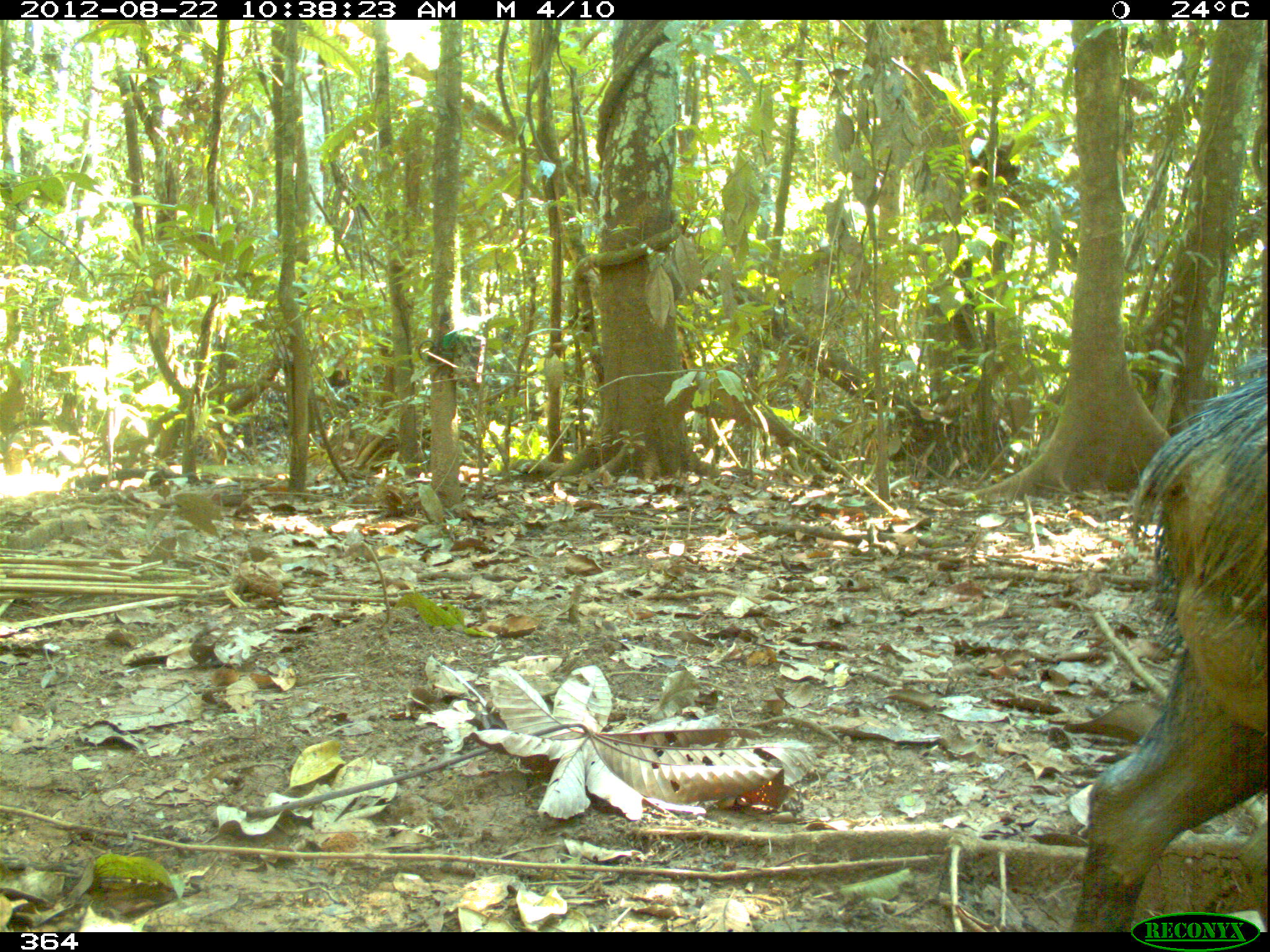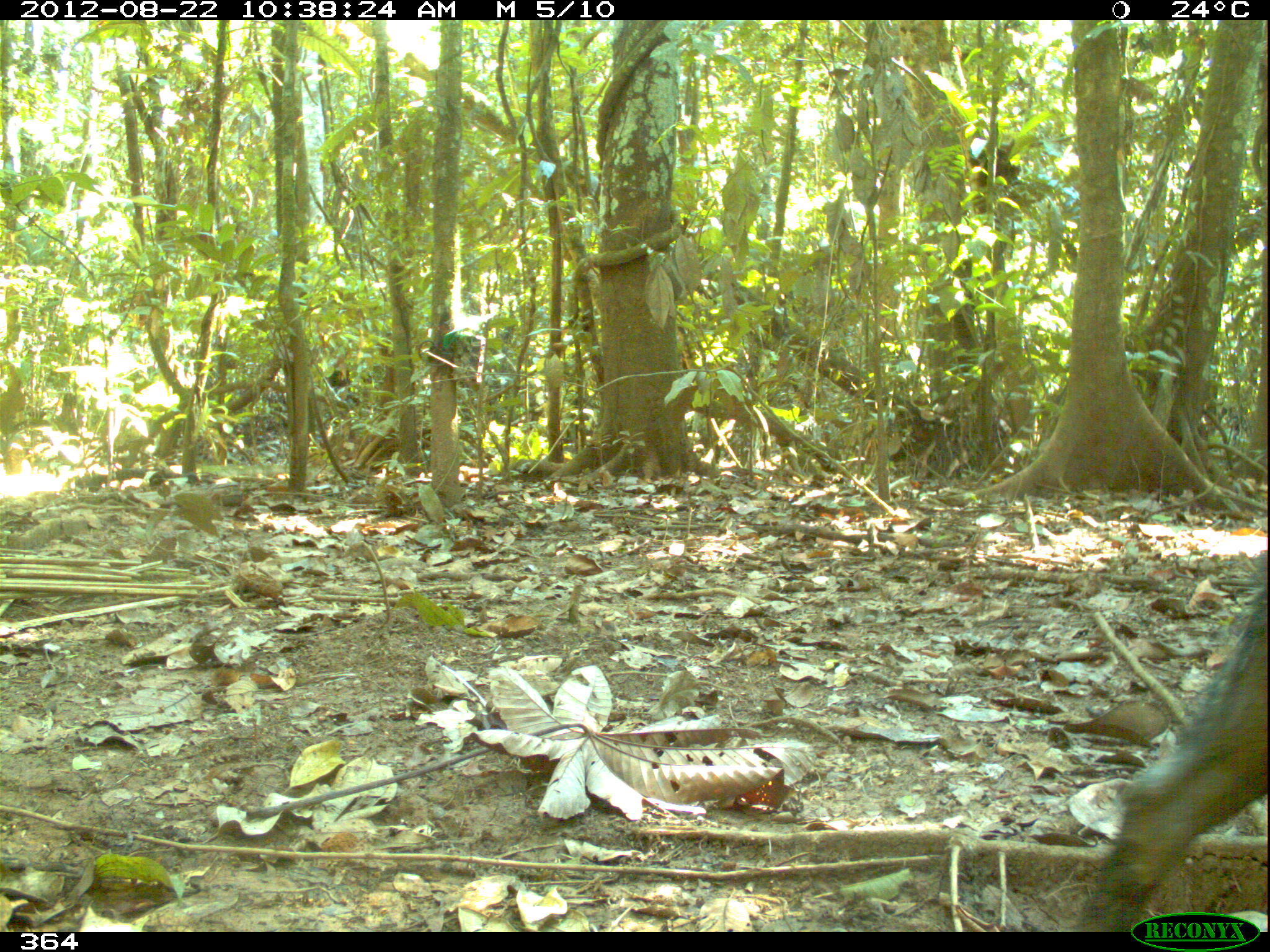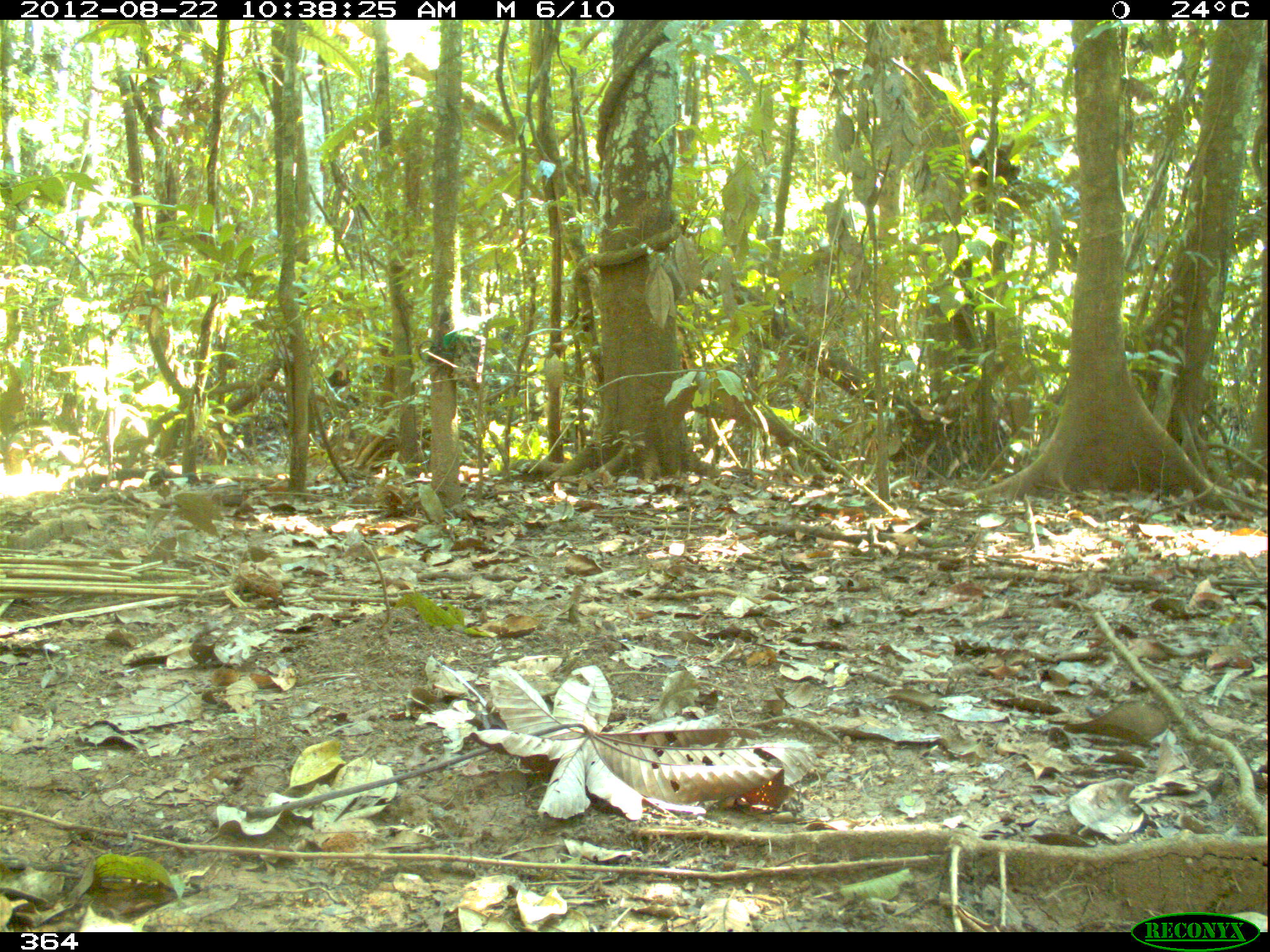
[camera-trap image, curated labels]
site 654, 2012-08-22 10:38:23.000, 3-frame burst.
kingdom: Animalia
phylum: Chordata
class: Mammalia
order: Artiodactyla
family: Tayassuidae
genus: Tayassu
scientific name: Tayassu pecari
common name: white-lipped peccary